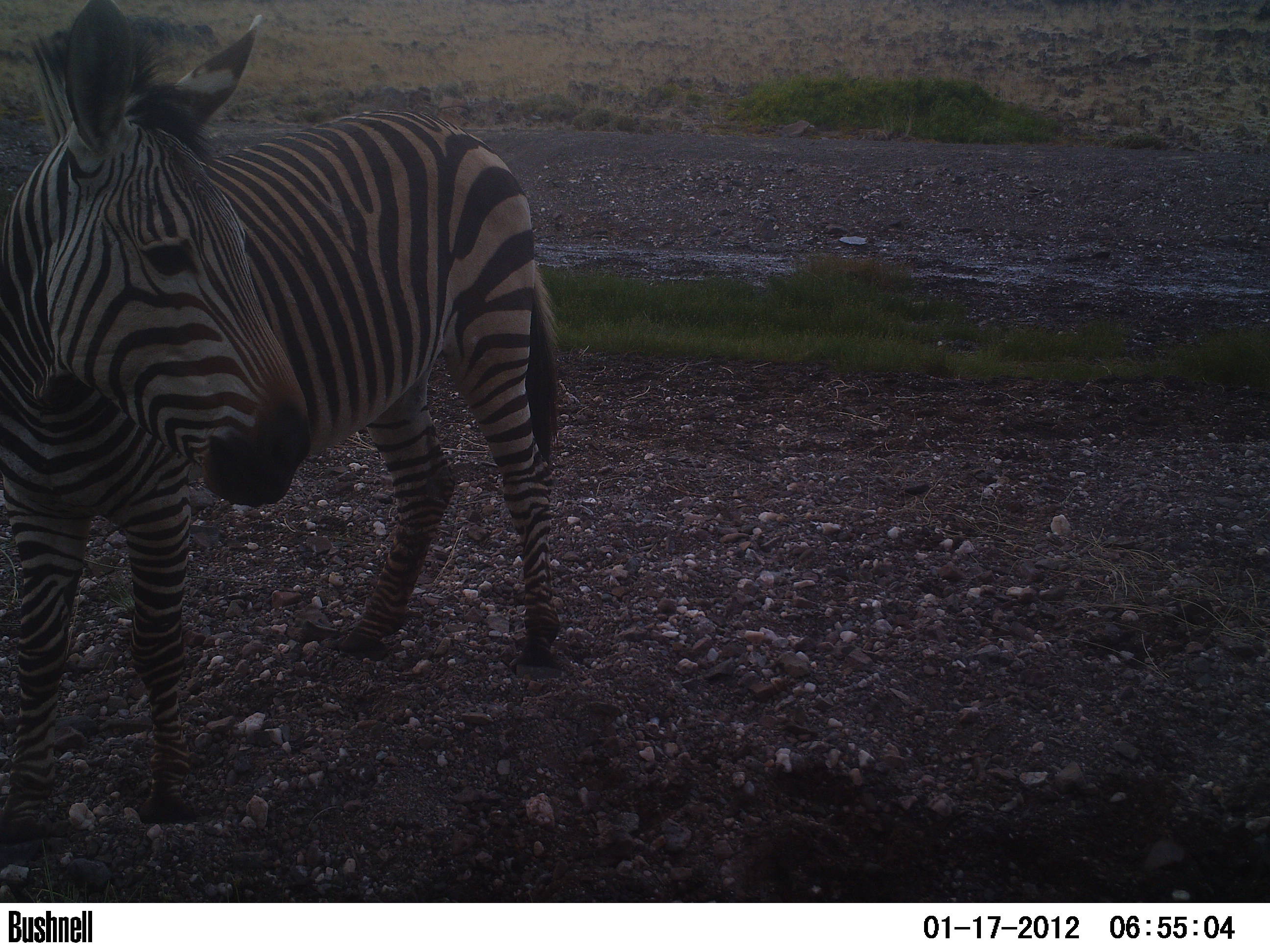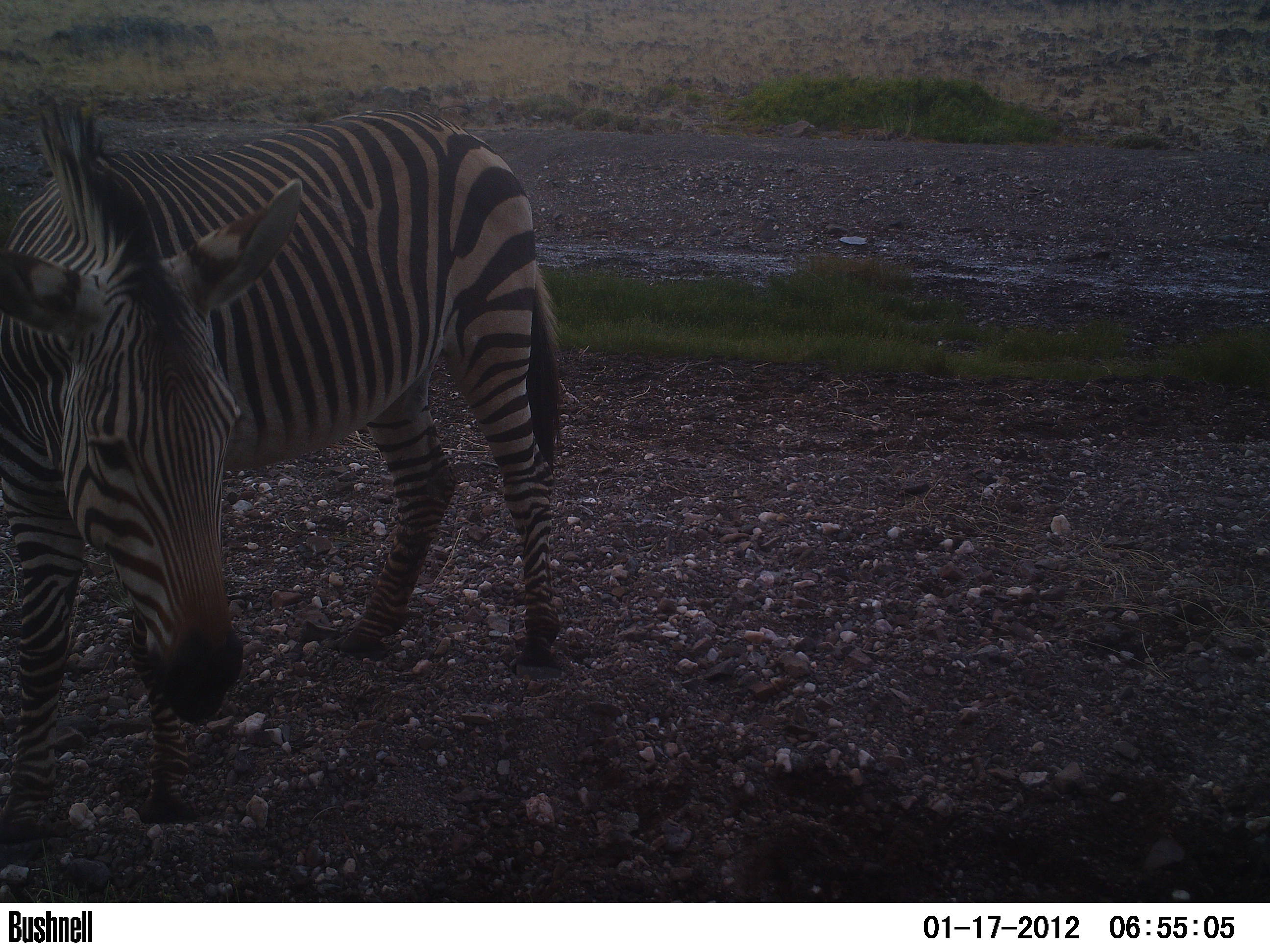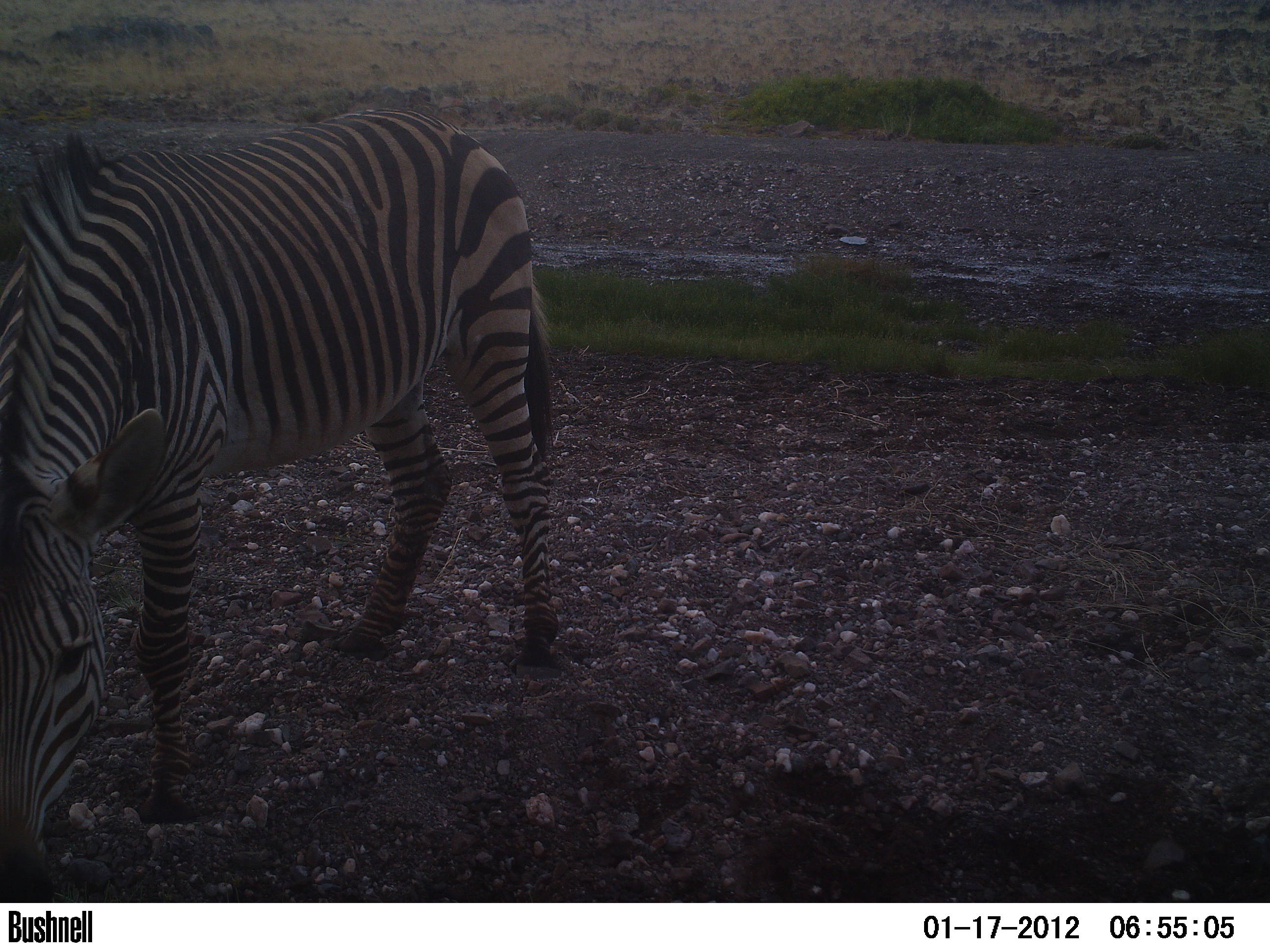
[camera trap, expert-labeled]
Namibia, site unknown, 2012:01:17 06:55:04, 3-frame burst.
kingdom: Animalia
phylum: Chordata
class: Mammalia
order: Perissodactyla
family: Equidae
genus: Equus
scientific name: Equus zebra hartmannae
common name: hartmann's mountain zebra